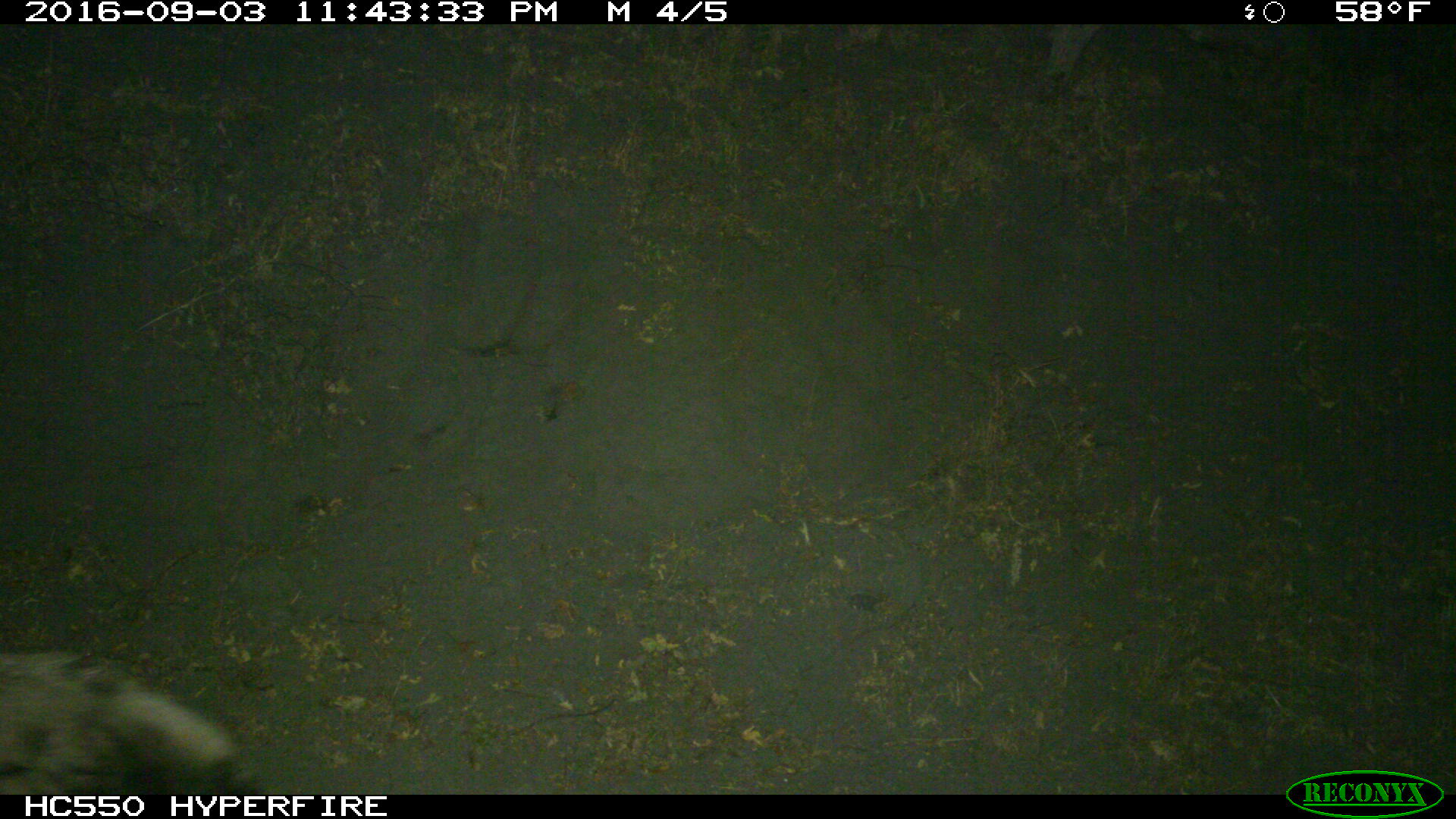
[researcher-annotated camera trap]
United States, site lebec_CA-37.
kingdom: Animalia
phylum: Chordata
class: Mammalia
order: Artiodactyla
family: Suidae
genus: Sus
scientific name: Sus scrofa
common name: wild boar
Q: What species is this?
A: Sus scrofa (wild boar).